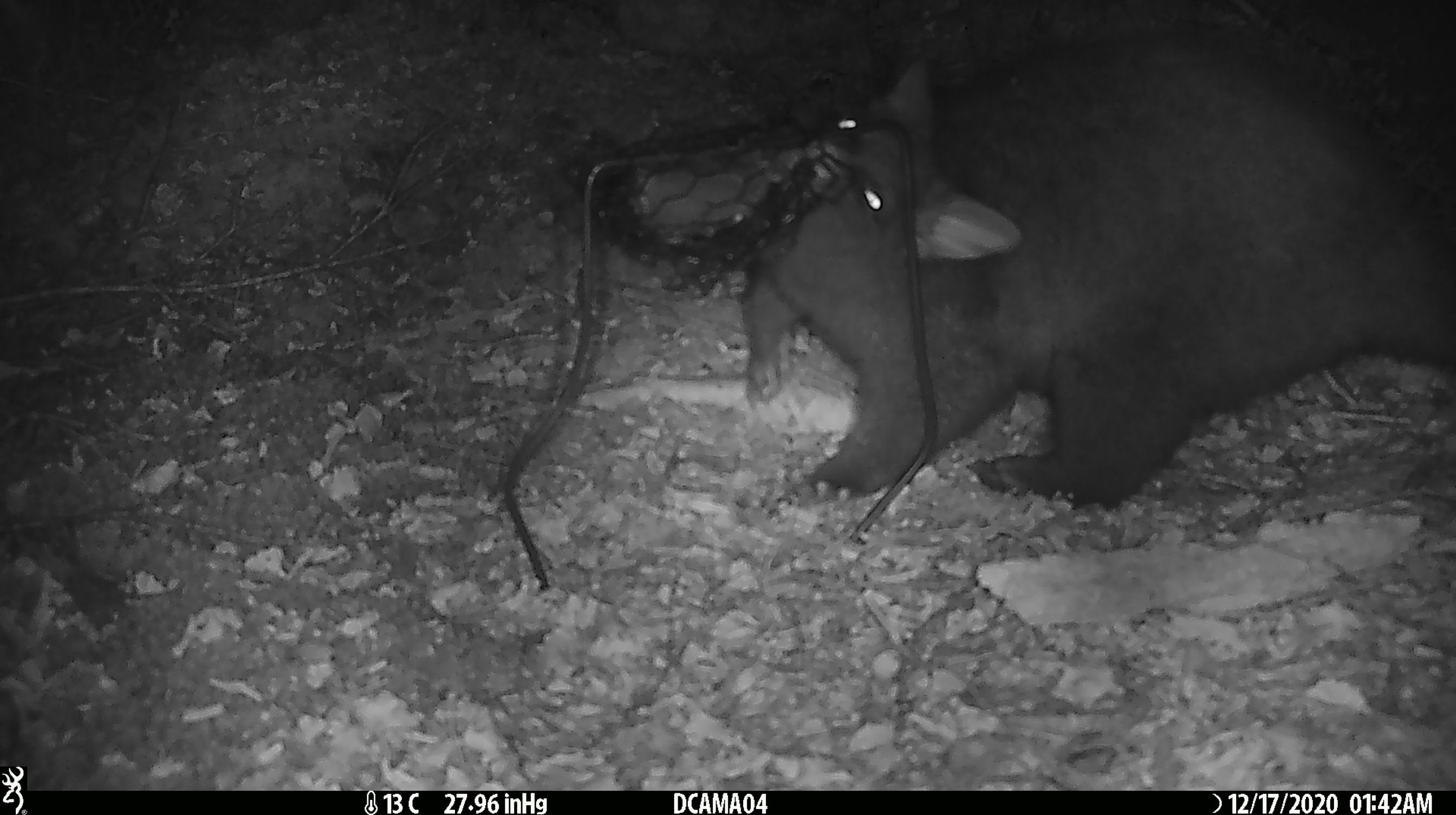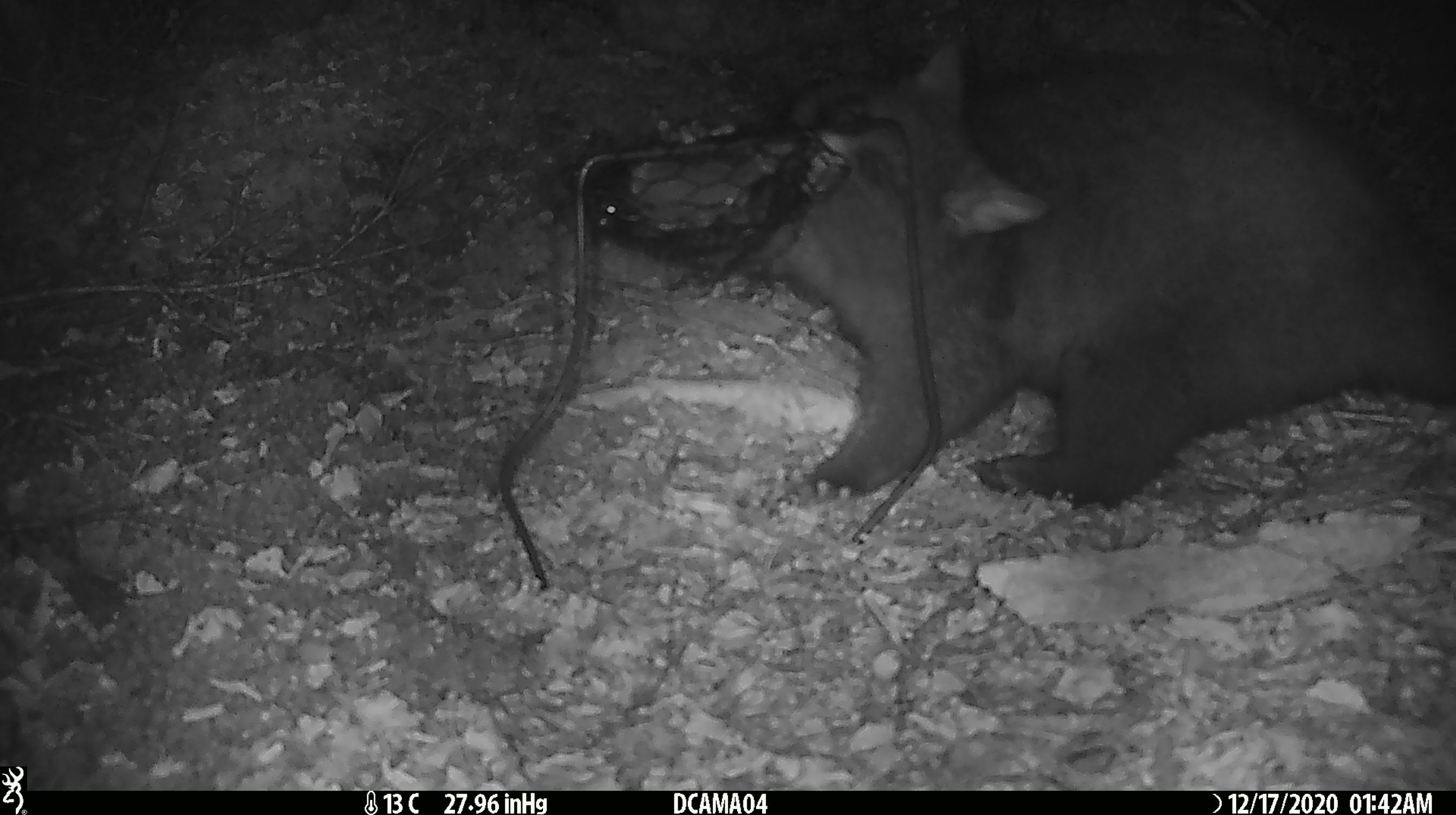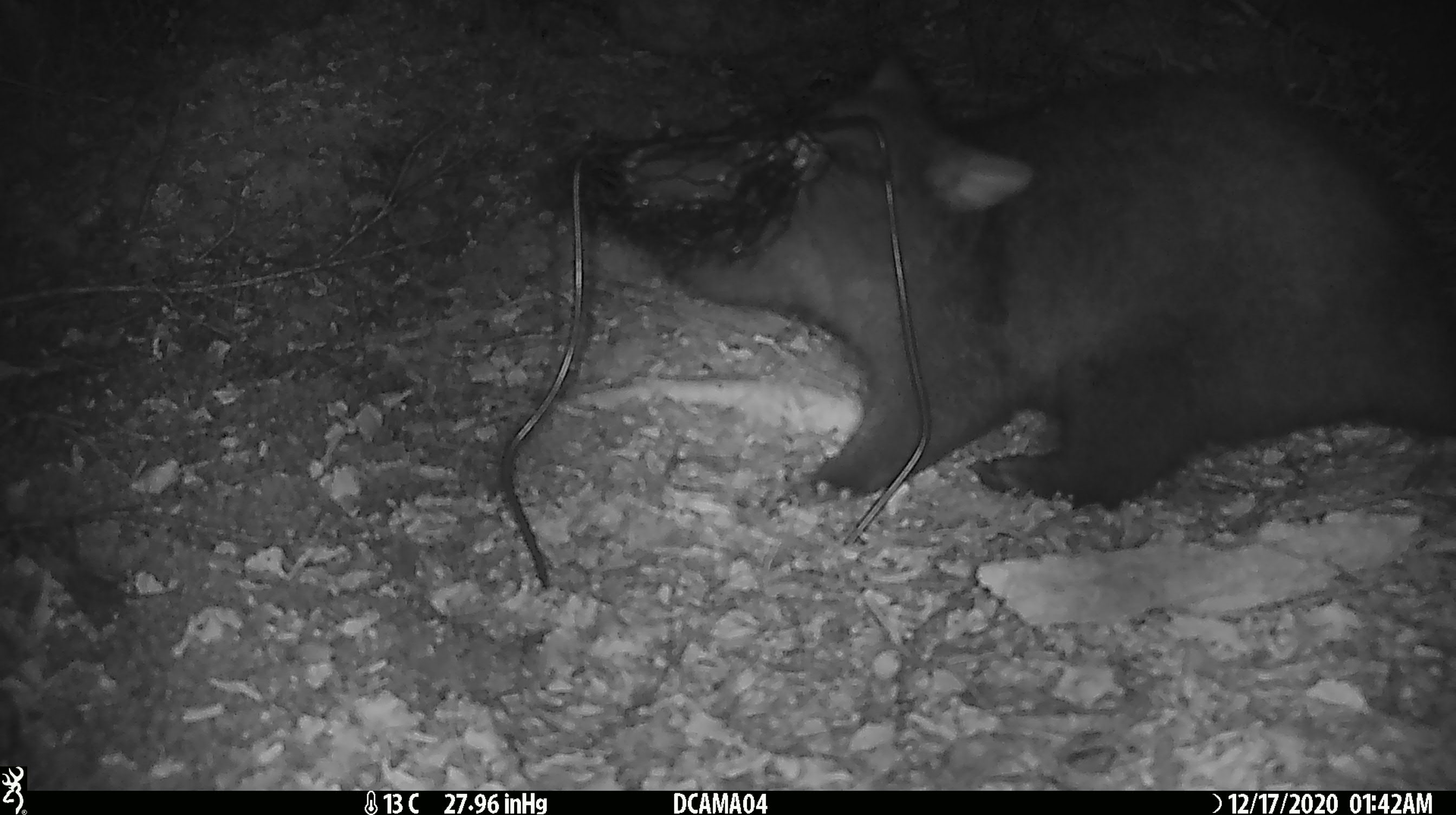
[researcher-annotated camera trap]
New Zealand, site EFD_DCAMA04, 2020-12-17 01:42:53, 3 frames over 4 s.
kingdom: Animalia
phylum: Chordata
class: Mammalia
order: Diprotodontia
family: Phalangeridae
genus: Trichosurus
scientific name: Trichosurus vulpecula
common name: common brushtail possum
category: possum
Possum (common brushtail possum) (Trichosurus vulpecula).